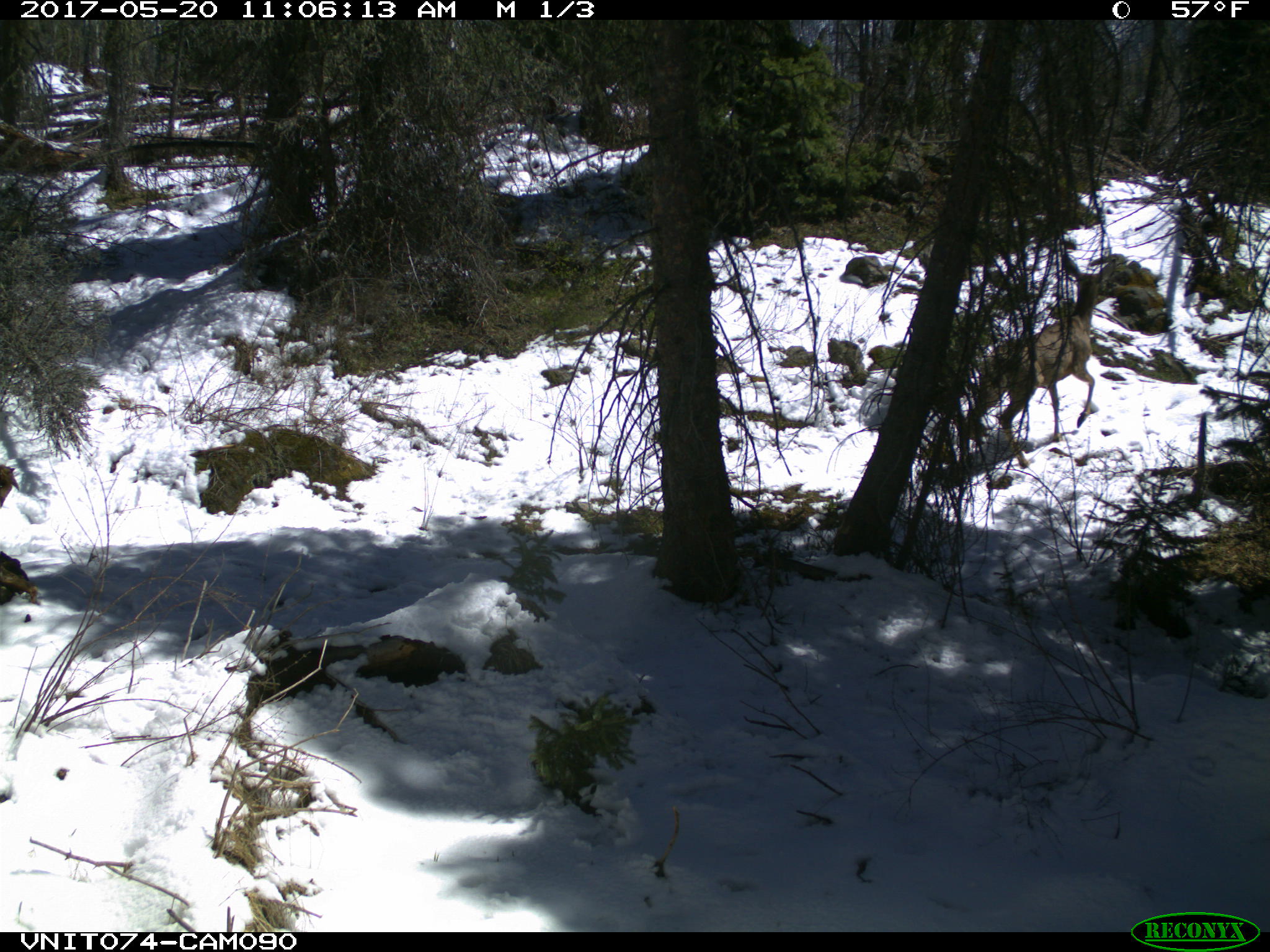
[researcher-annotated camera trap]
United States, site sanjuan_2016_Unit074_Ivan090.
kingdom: Animalia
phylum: Chordata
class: Mammalia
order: Artiodactyla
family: Cervidae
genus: Odocoileus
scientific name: Odocoileus hemionus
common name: mule deer